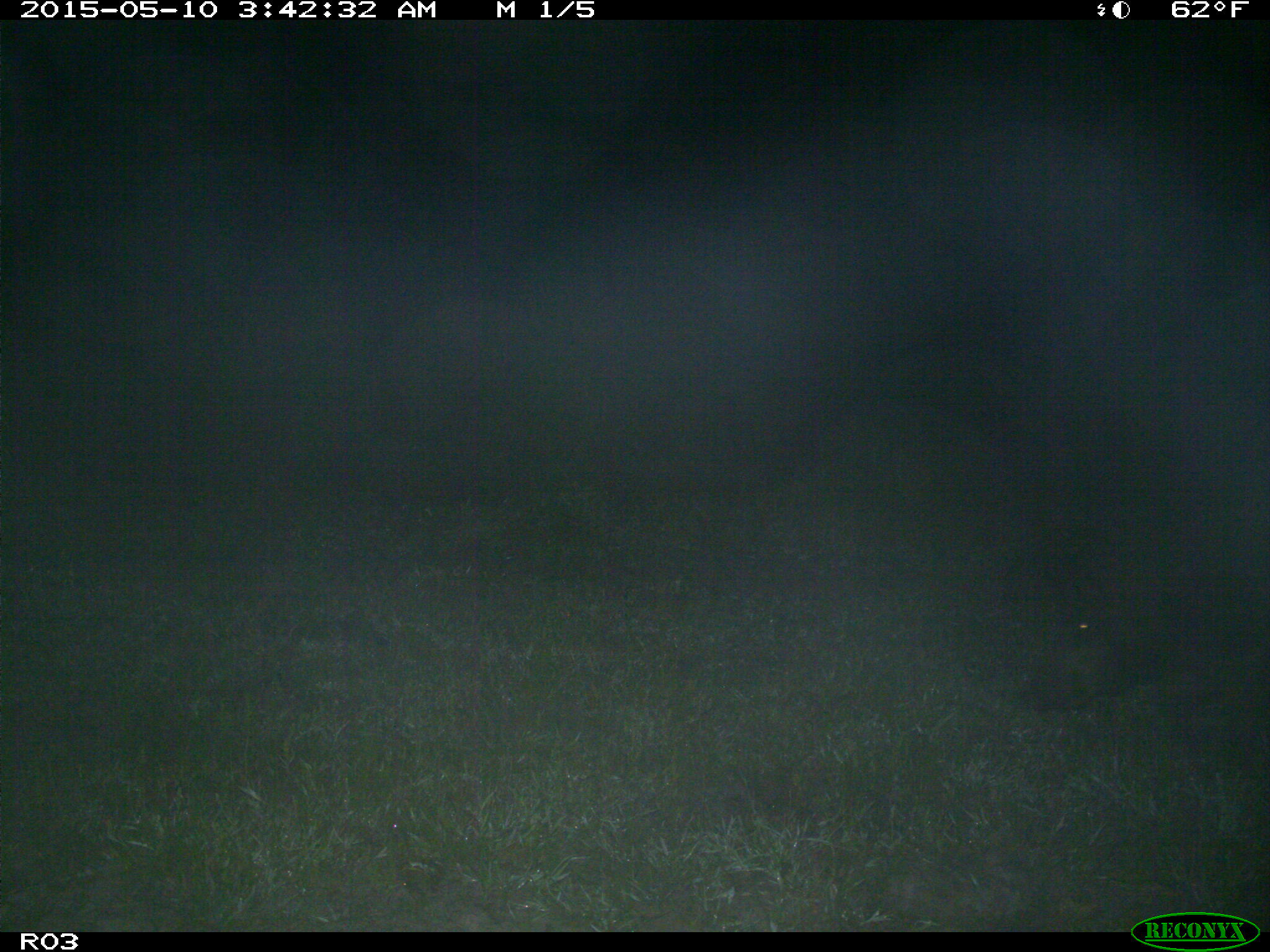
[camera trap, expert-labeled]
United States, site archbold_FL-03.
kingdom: Animalia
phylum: Chordata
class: Mammalia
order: Artiodactyla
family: Suidae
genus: Sus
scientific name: Sus scrofa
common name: wild boar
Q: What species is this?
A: Sus scrofa (wild boar).